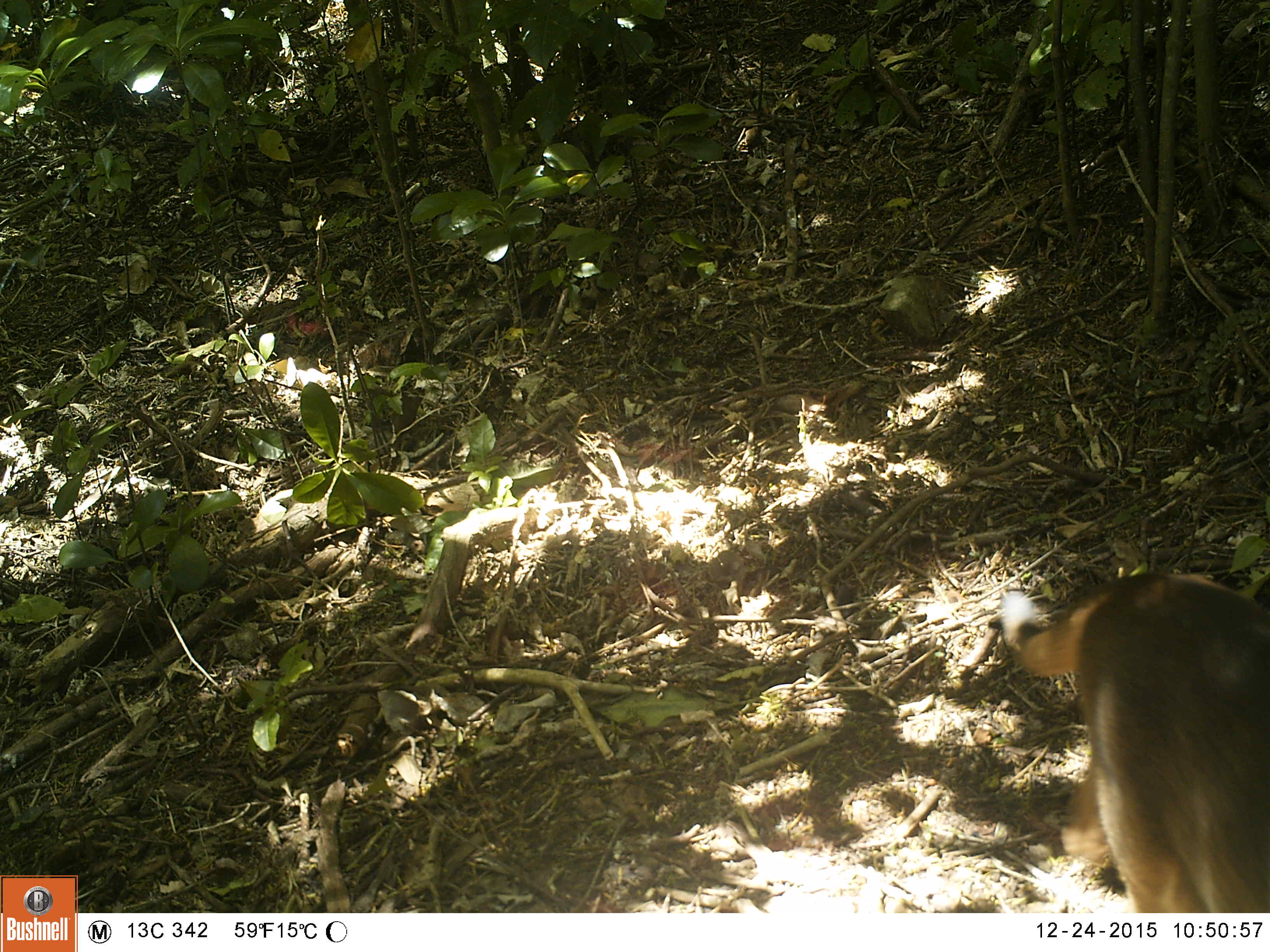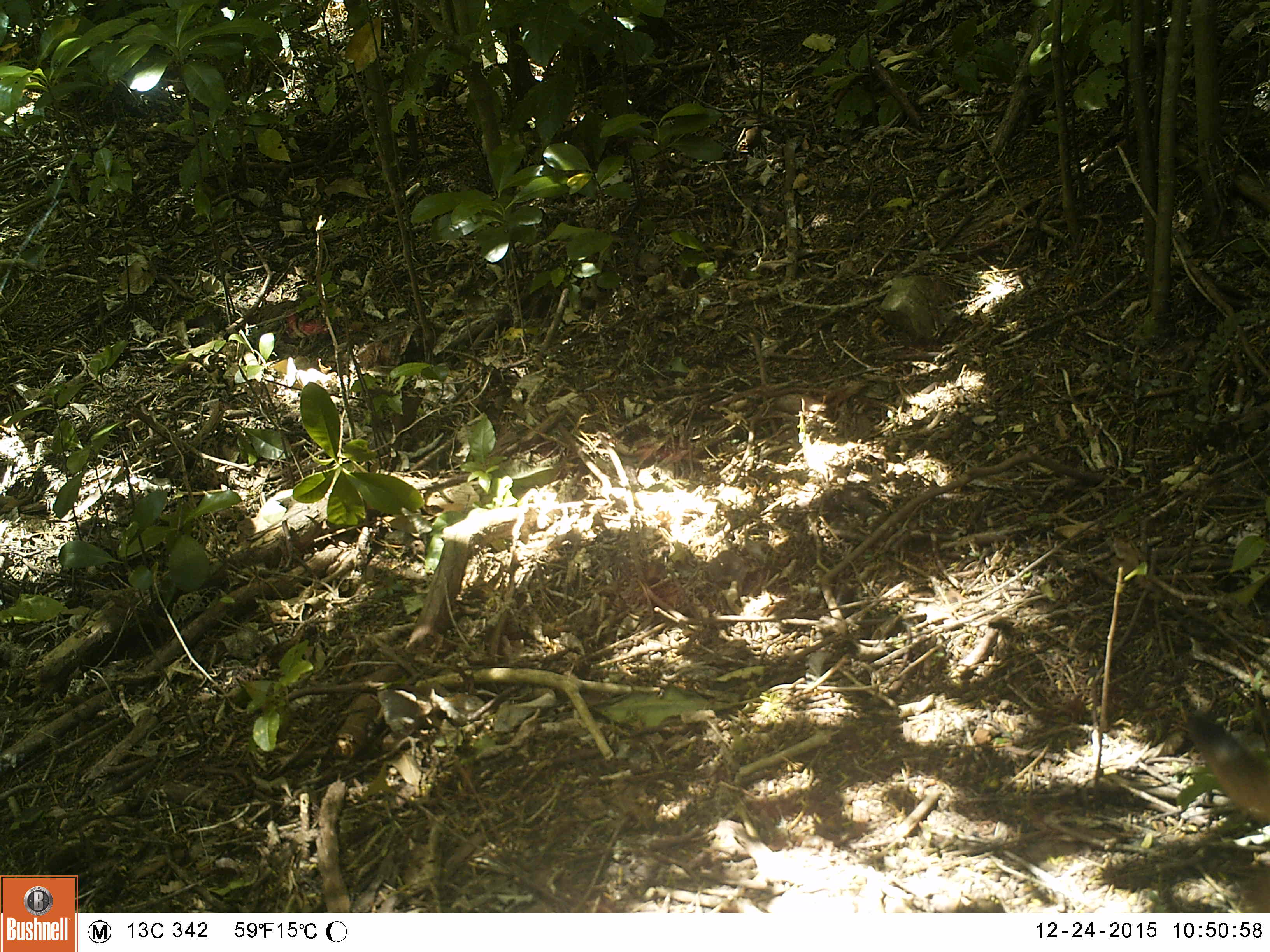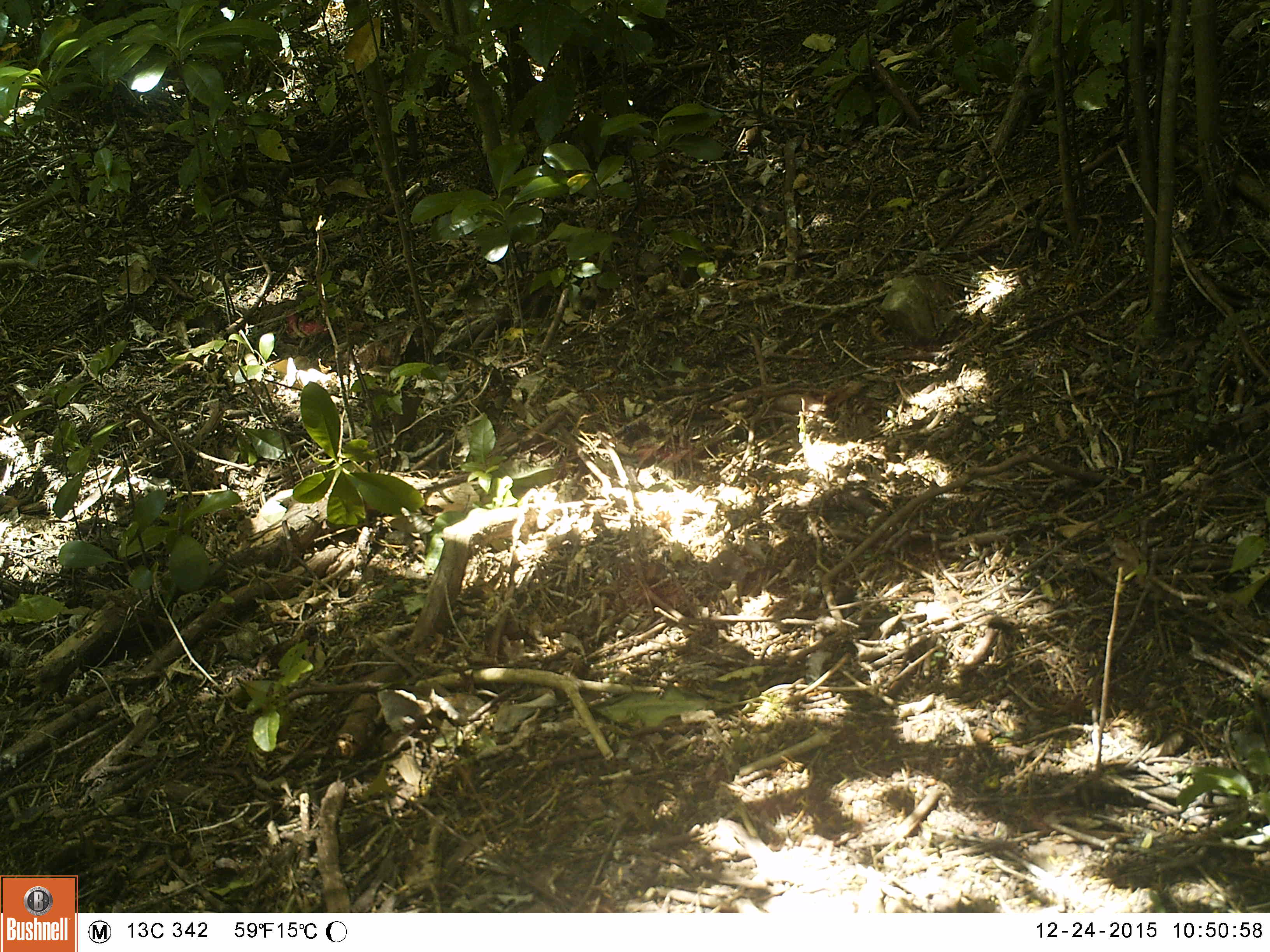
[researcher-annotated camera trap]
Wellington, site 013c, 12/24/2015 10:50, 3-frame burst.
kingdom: Animalia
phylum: Chordata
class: Mammalia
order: Carnivora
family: Felidae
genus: Felis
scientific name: Felis catus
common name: cat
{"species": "cat (Felis catus)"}